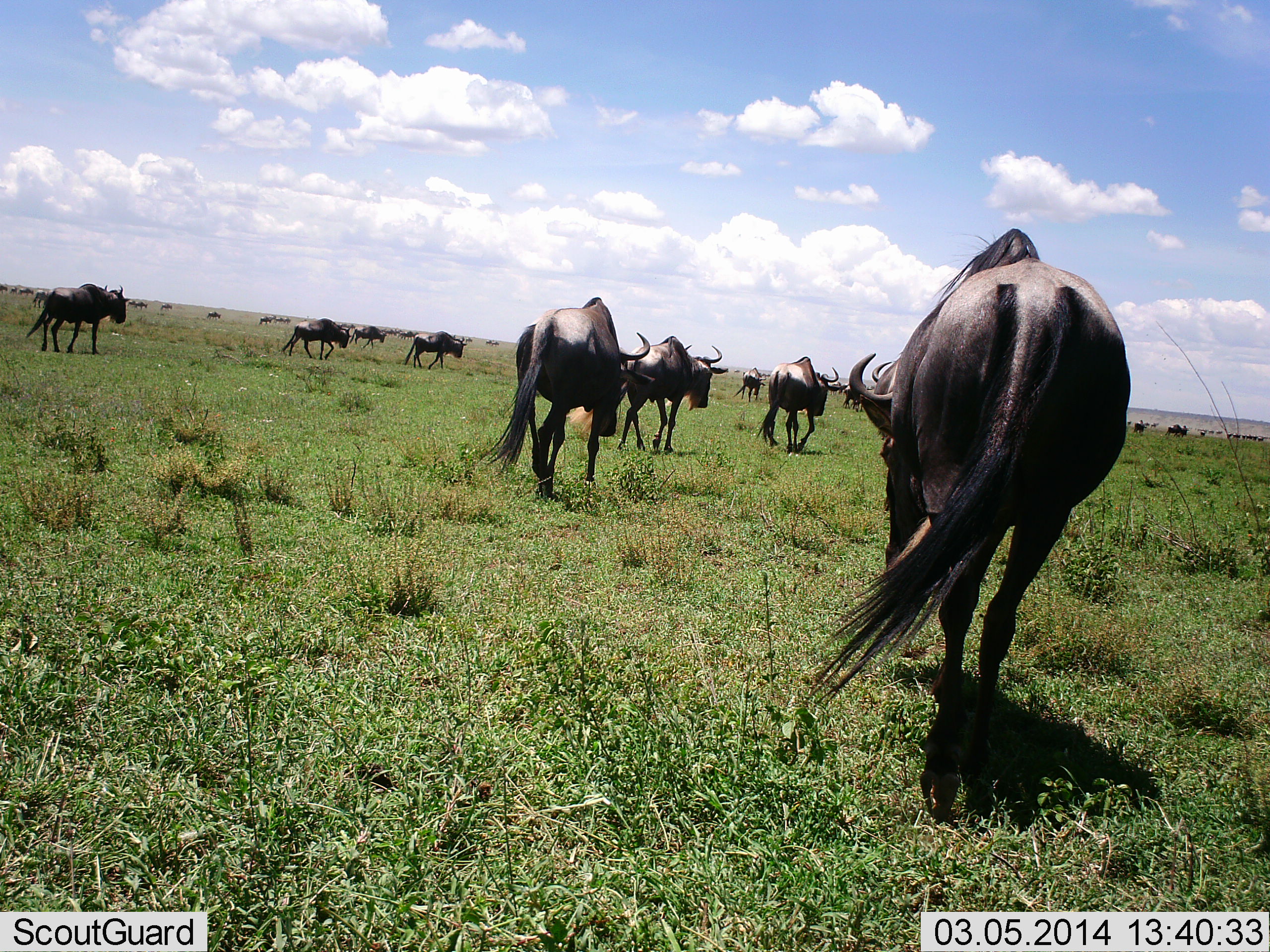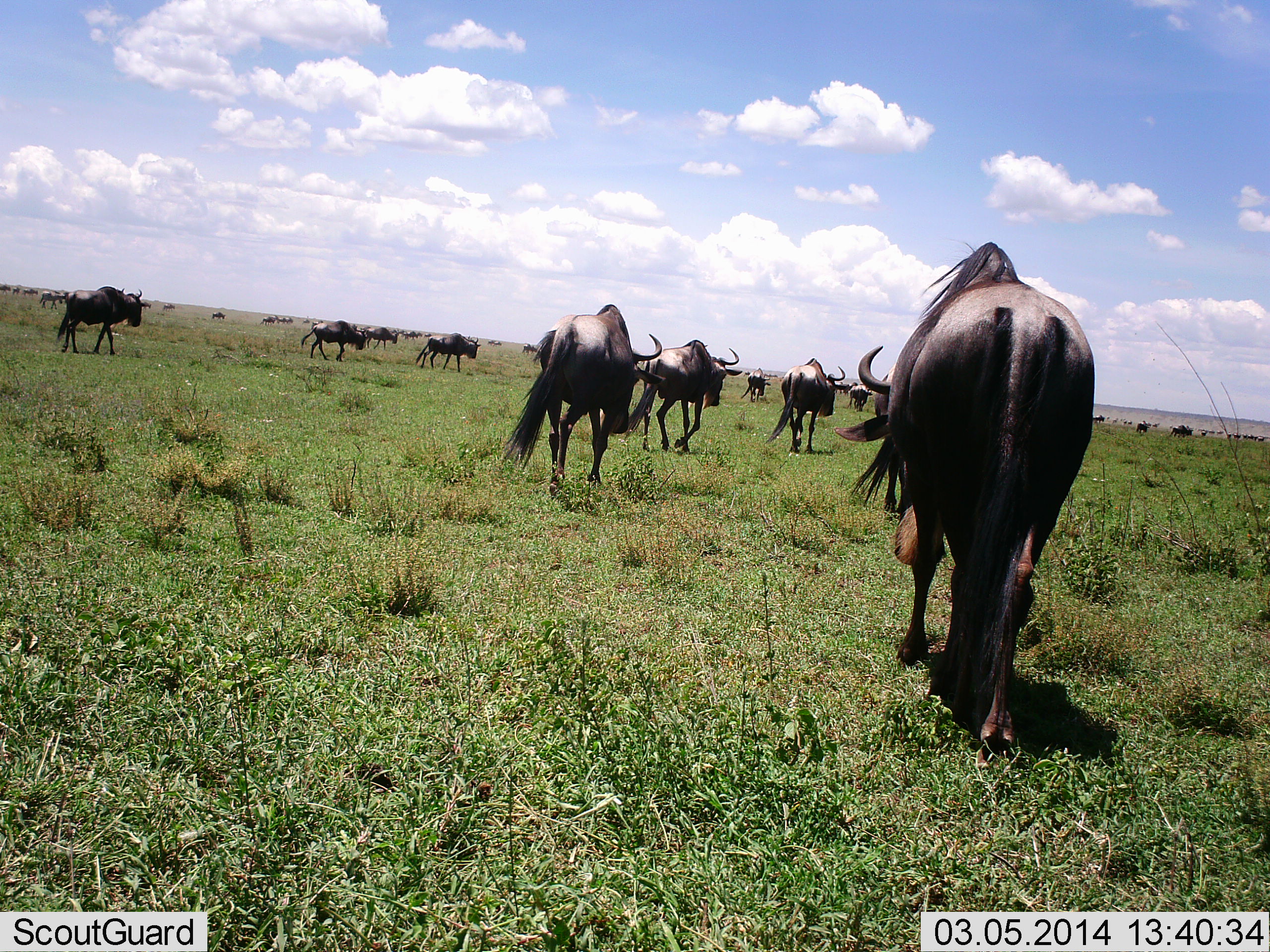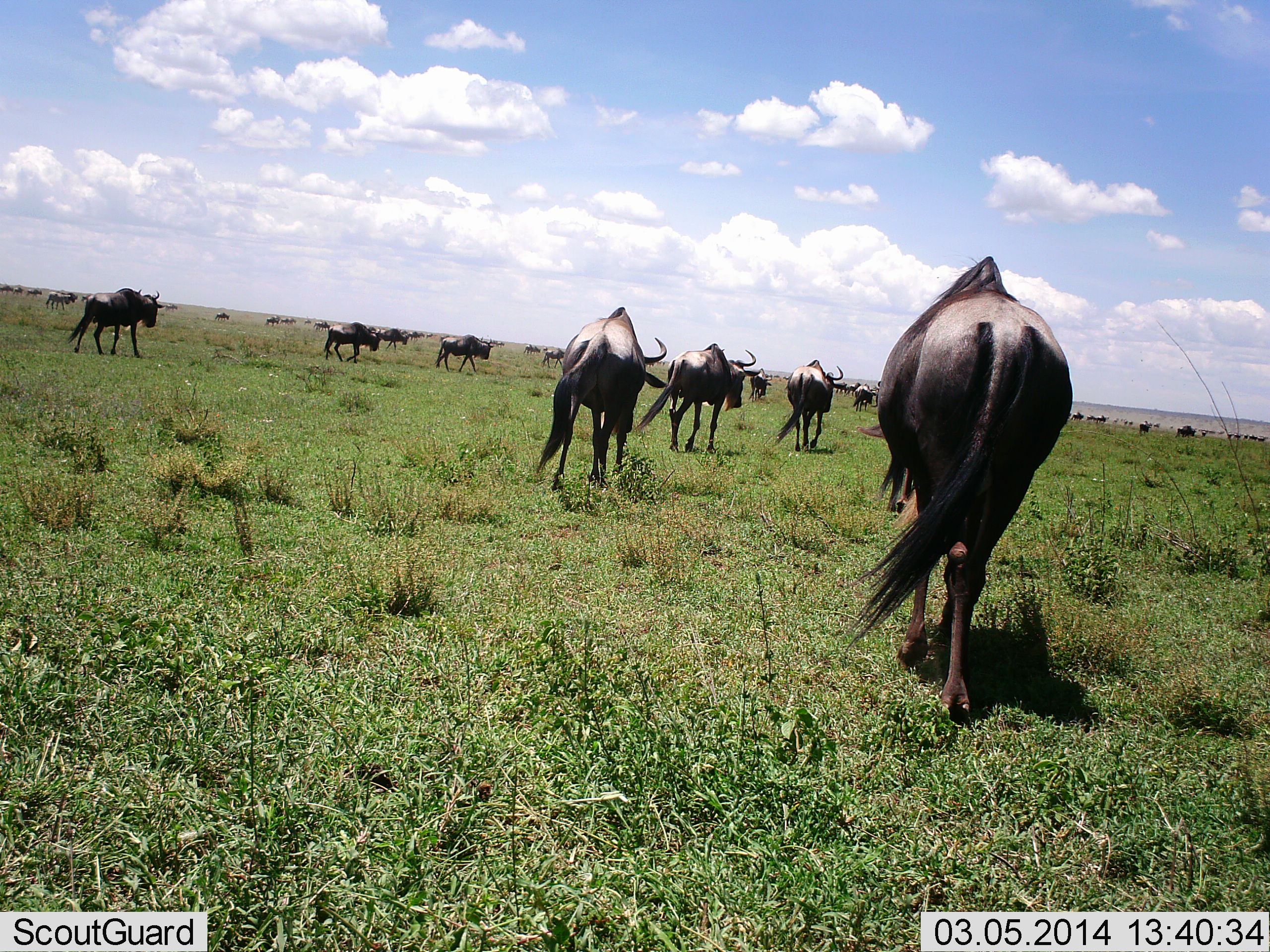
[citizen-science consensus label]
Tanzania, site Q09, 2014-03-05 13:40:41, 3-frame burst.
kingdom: Animalia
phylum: Chordata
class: Mammalia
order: Artiodactyla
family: Bovidae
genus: Connochaetes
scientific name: Connochaetes taurinus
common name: blue wildebeest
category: wildebeest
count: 11-50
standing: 0%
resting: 0%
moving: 100%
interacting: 0%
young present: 0%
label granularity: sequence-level